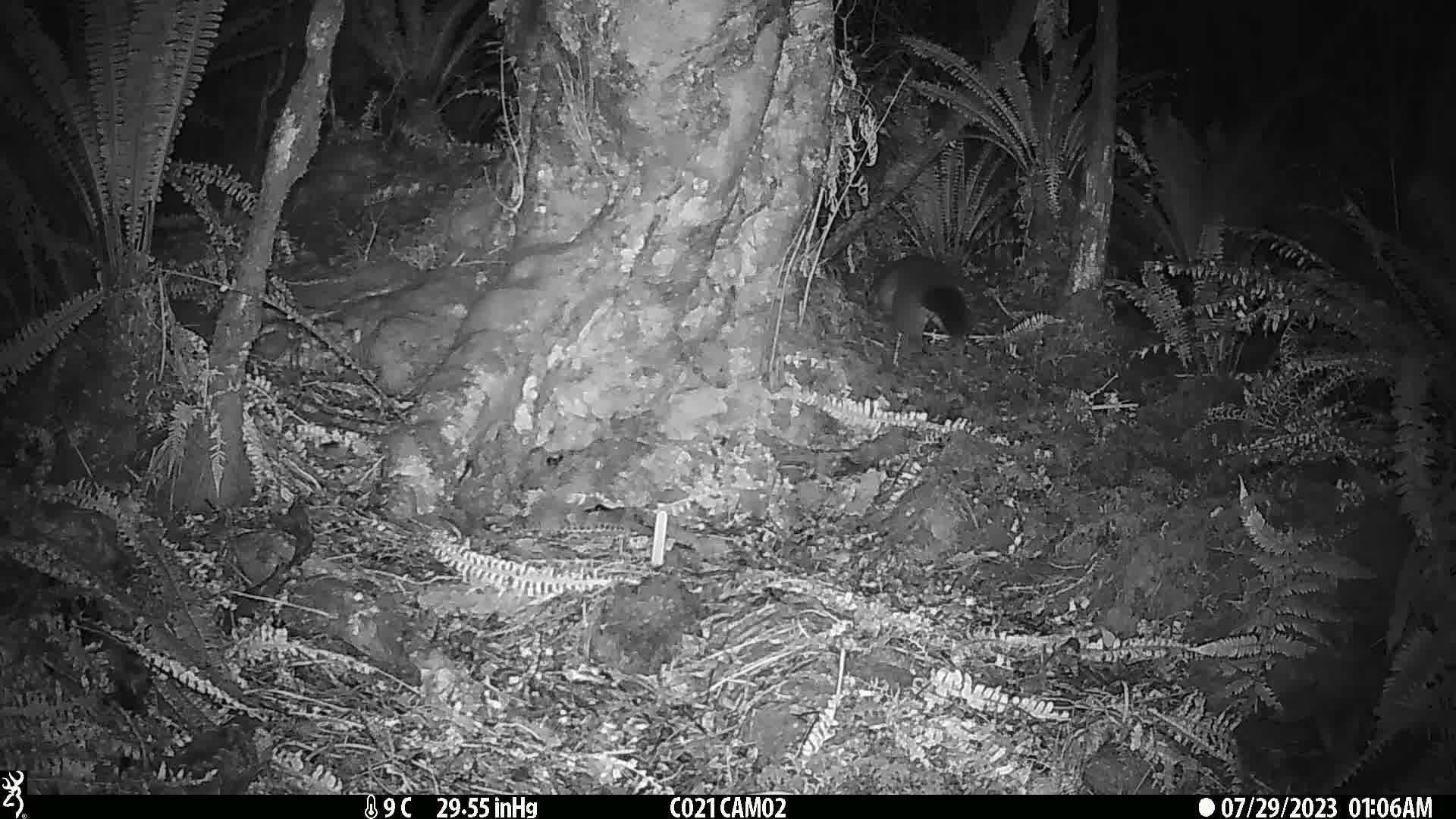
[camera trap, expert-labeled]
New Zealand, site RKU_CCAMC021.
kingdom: Animalia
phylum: Chordata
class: Mammalia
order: Diprotodontia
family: Phalangeridae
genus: Trichosurus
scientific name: Trichosurus vulpecula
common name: common brushtail possum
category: possum